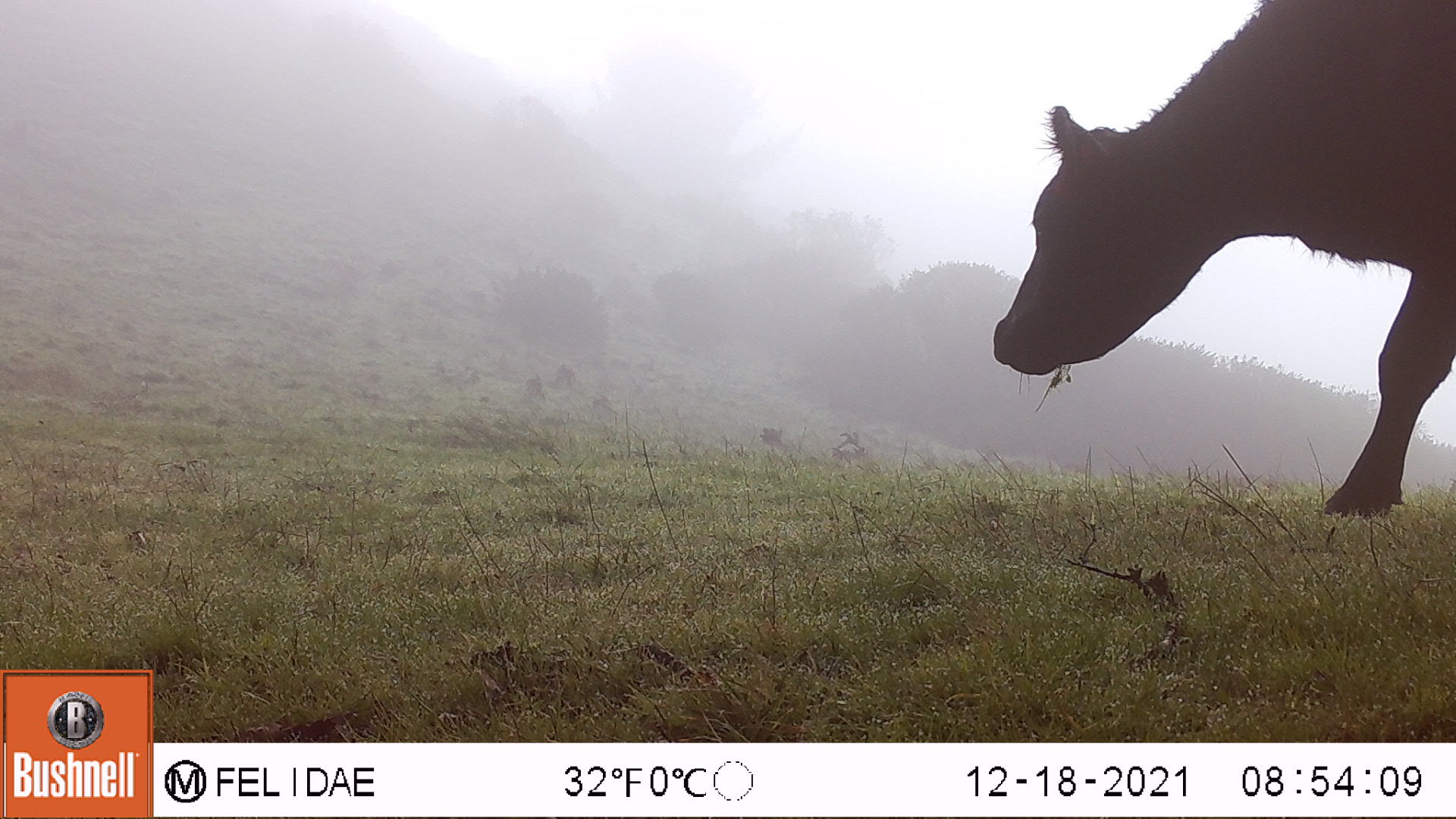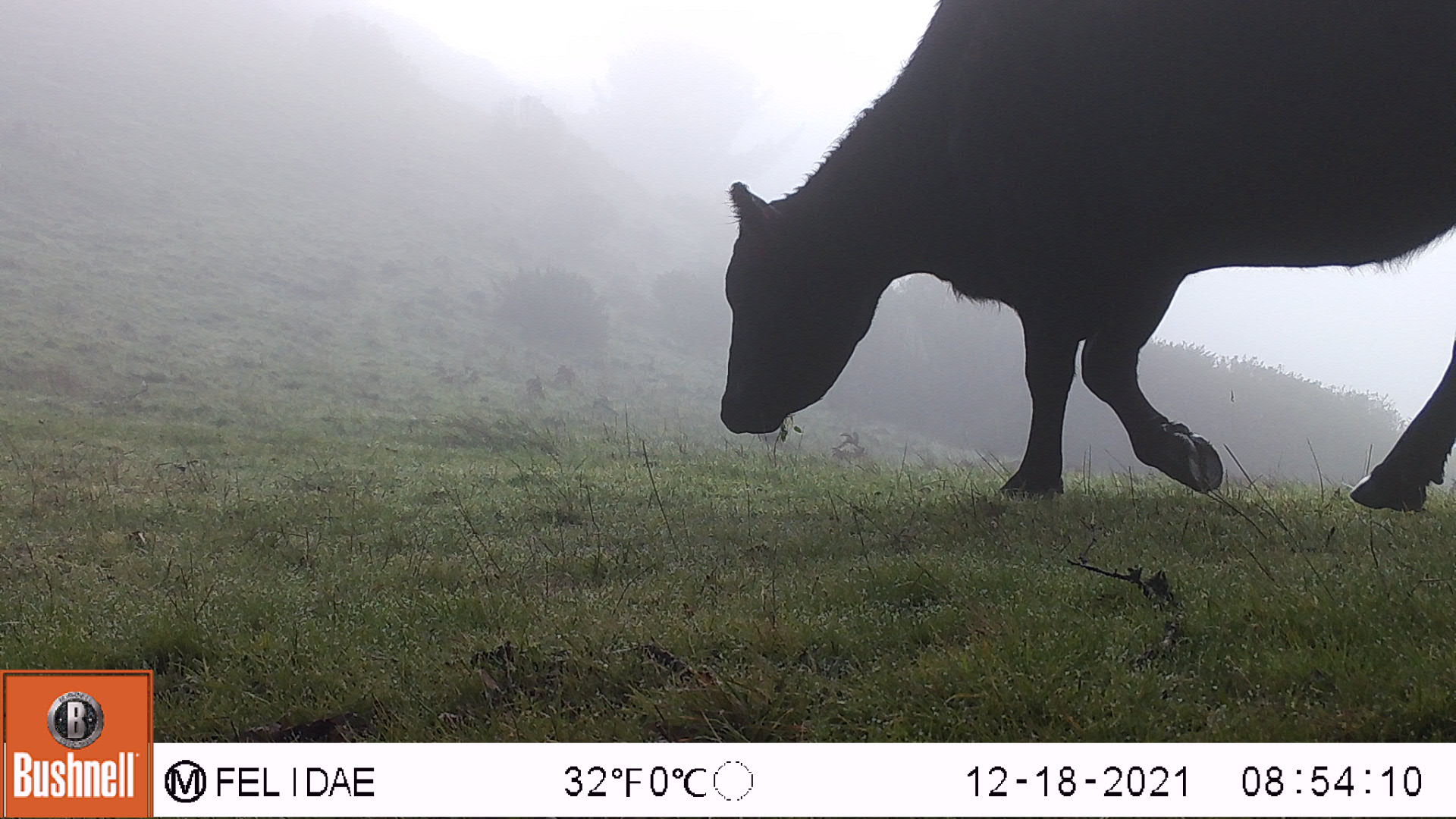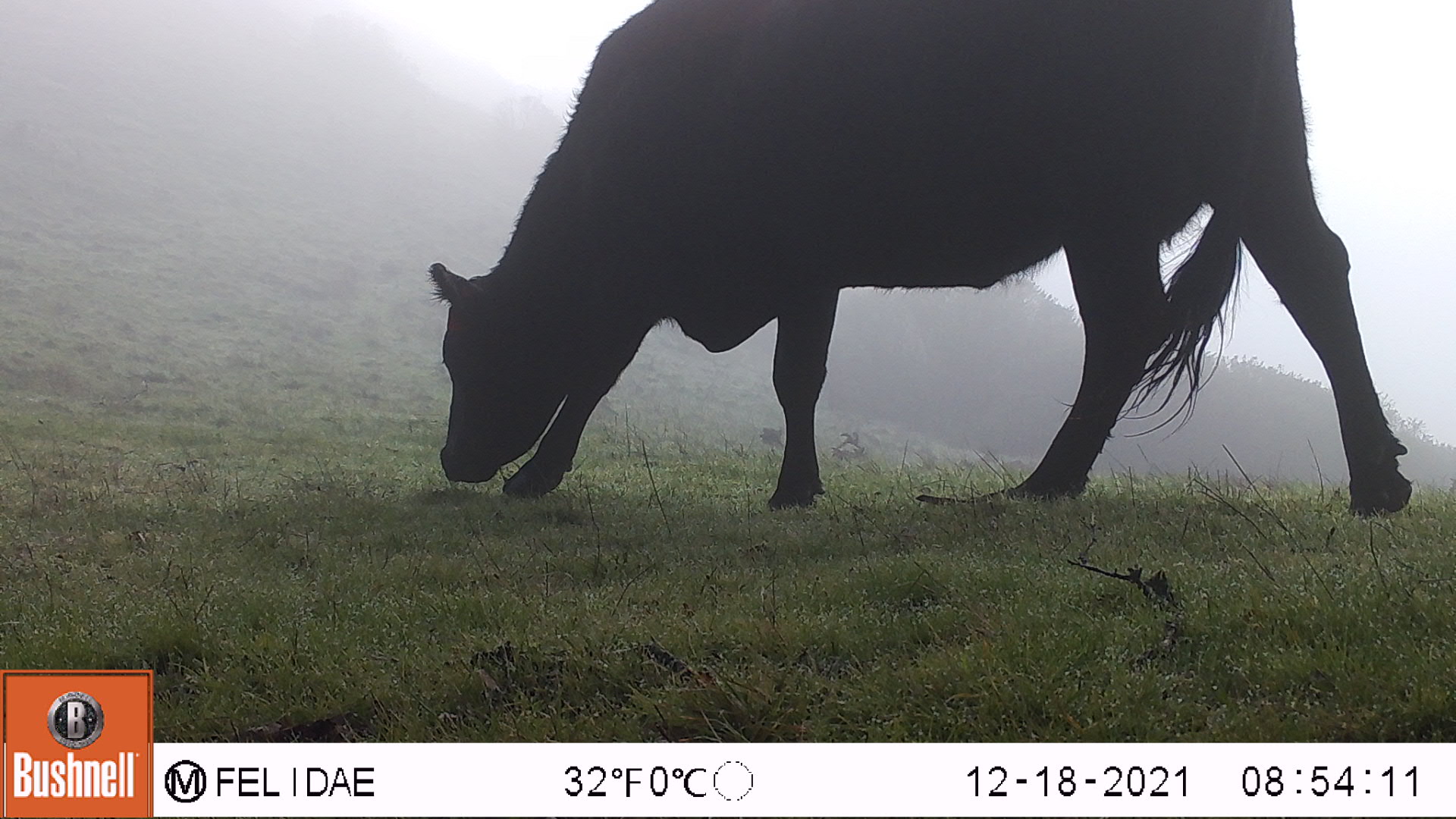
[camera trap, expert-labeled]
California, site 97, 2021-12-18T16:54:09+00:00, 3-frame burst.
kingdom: Animalia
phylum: Chordata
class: Mammalia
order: Artiodactyla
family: Bovidae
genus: Bos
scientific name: Bos taurus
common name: domestic cattle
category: cattle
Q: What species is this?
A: Cattle (domestic cattle) (Bos taurus).